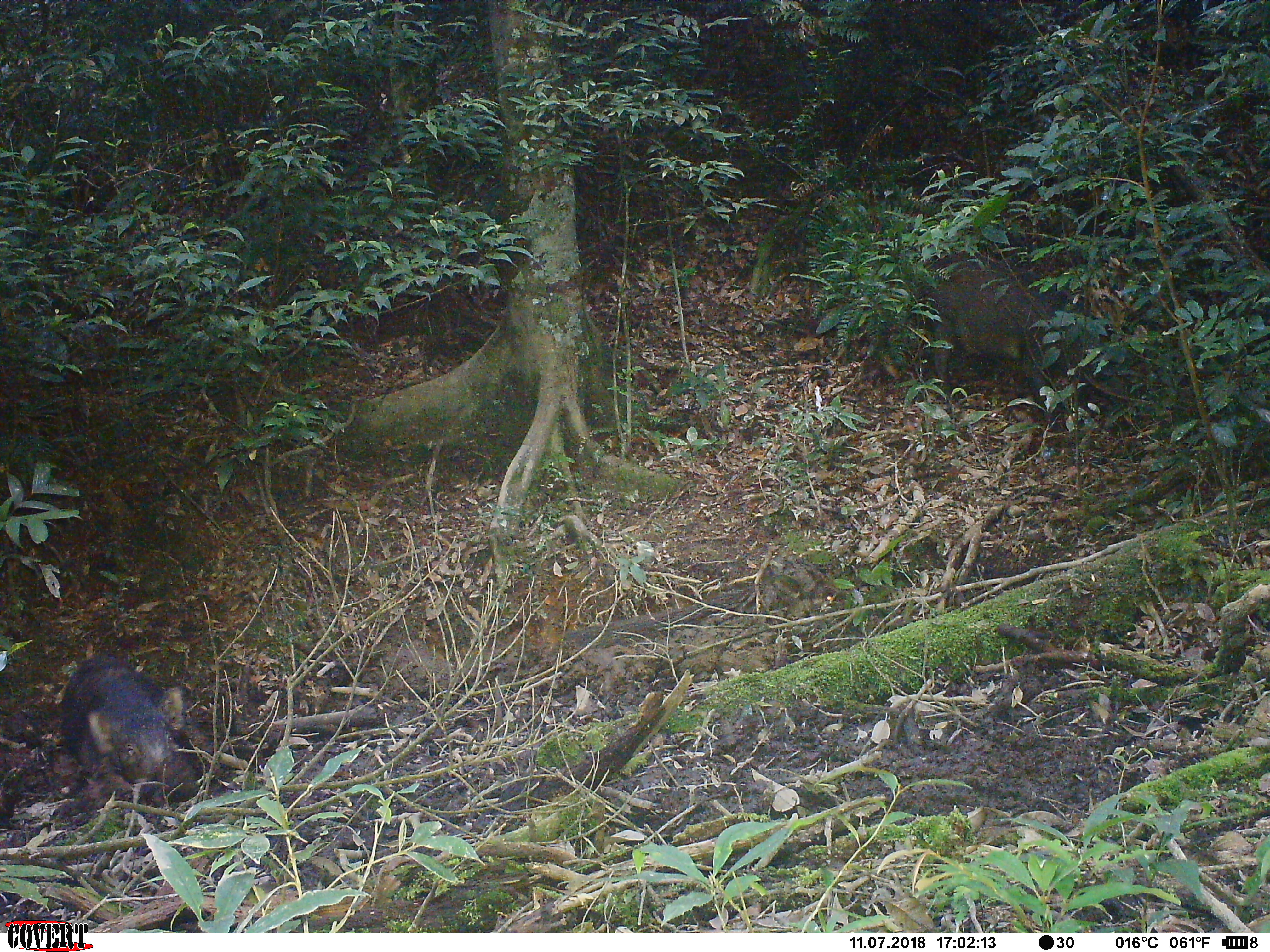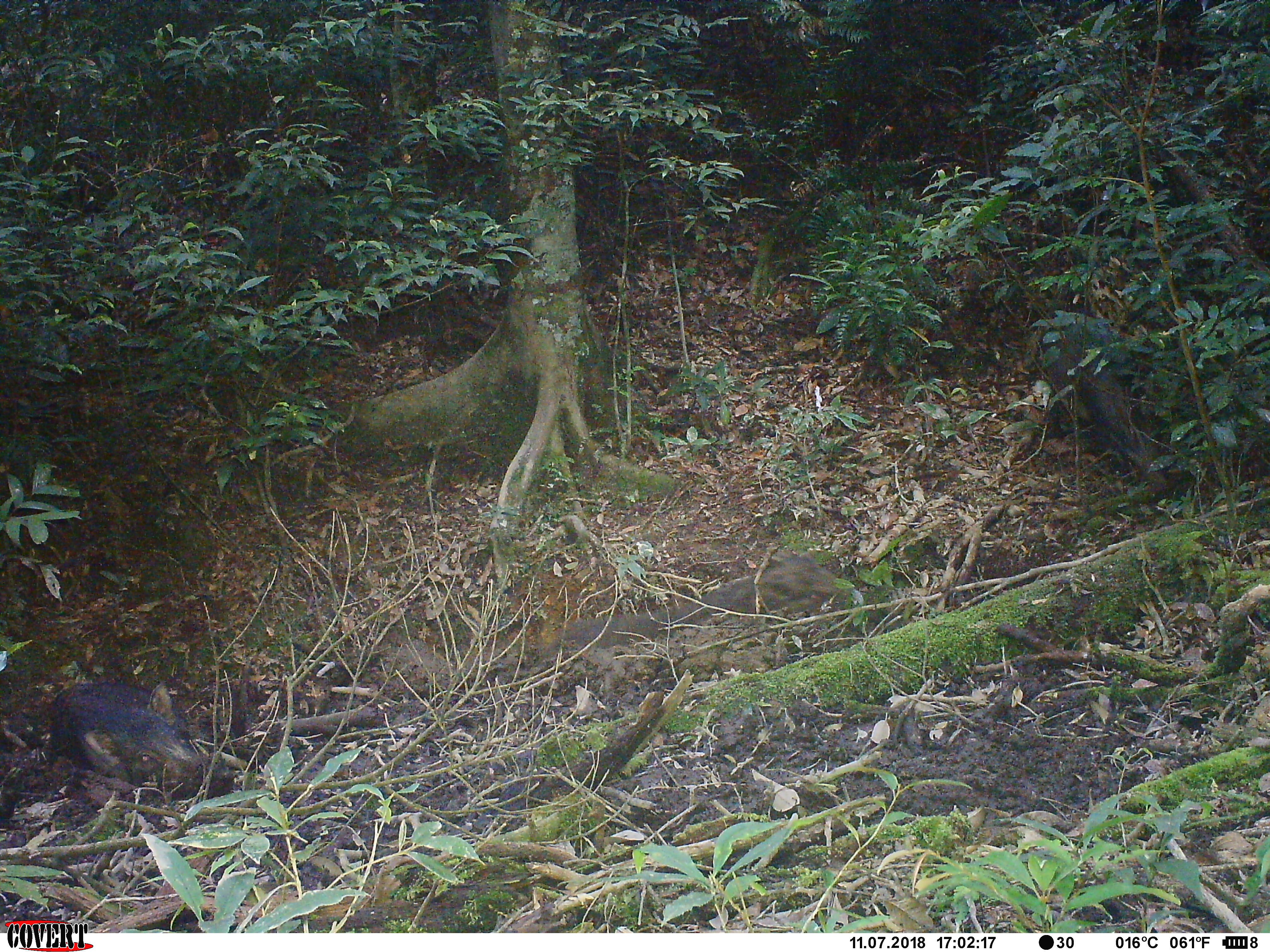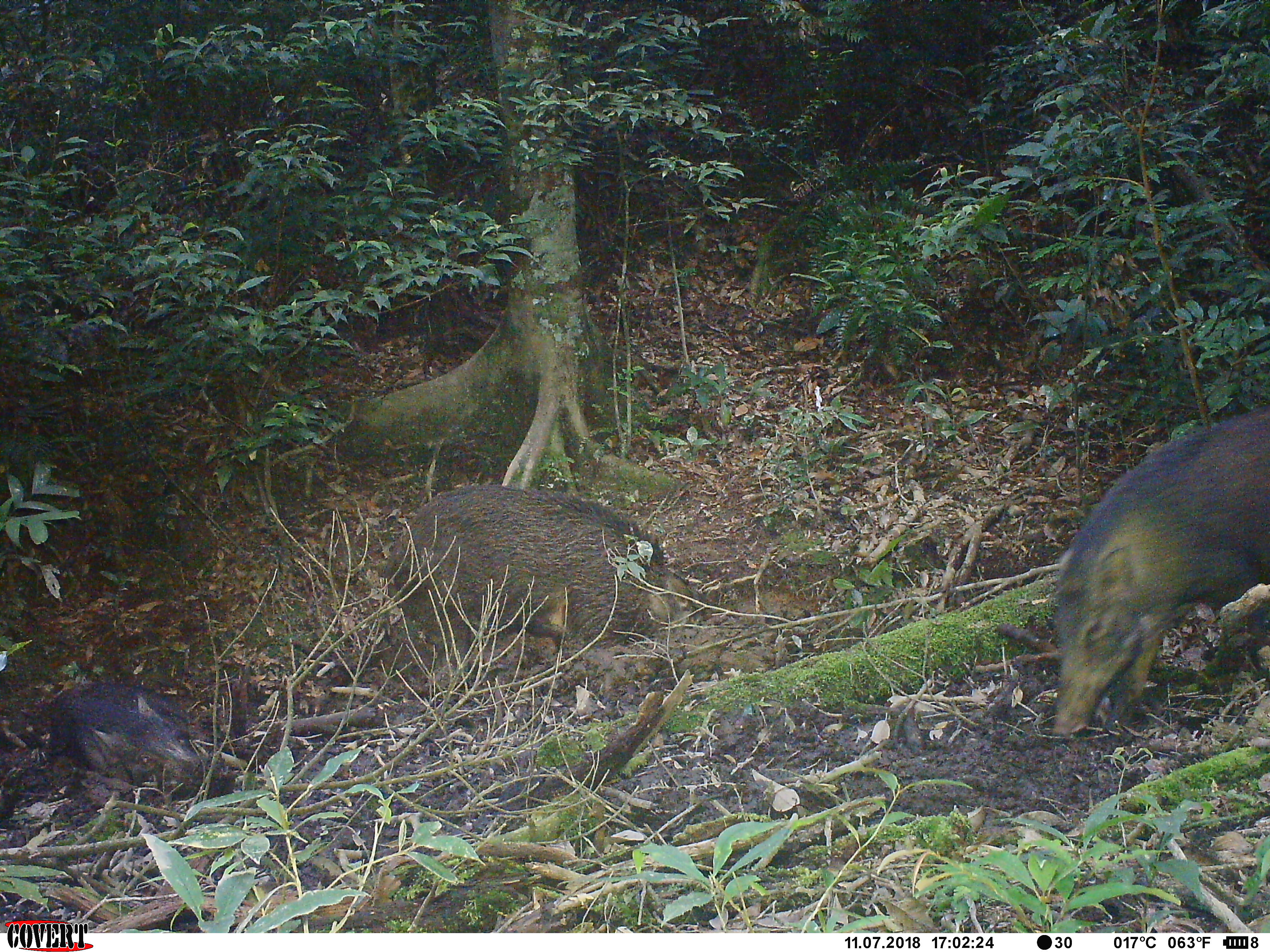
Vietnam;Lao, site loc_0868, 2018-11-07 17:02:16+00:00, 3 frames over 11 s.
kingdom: Animalia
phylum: Chordata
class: Mammalia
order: Artiodactyla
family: Suidae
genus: Sus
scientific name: Sus scrofa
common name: eurasian wild pig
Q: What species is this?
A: Eurasian wild pig (Sus scrofa).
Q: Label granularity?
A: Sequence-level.